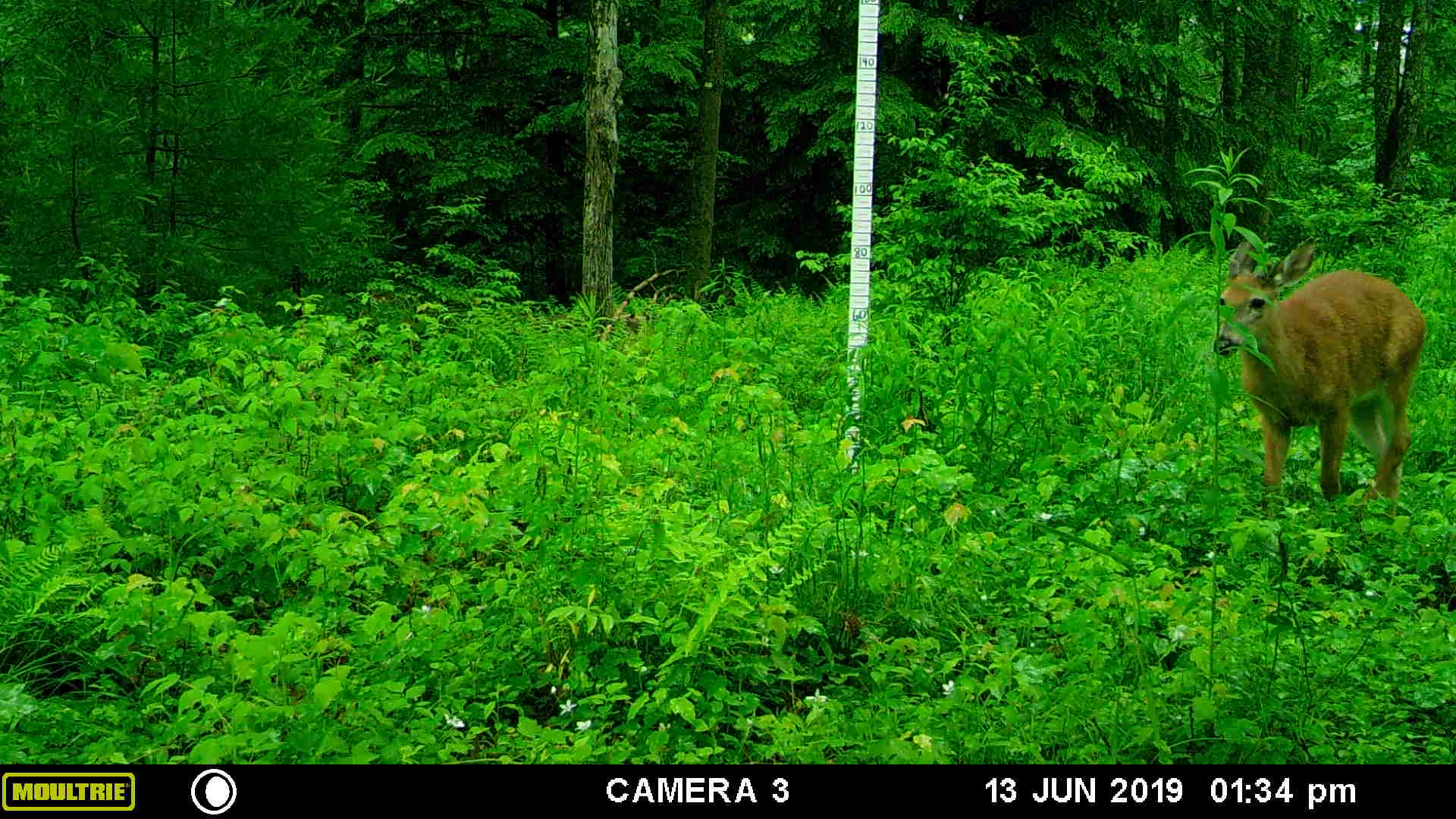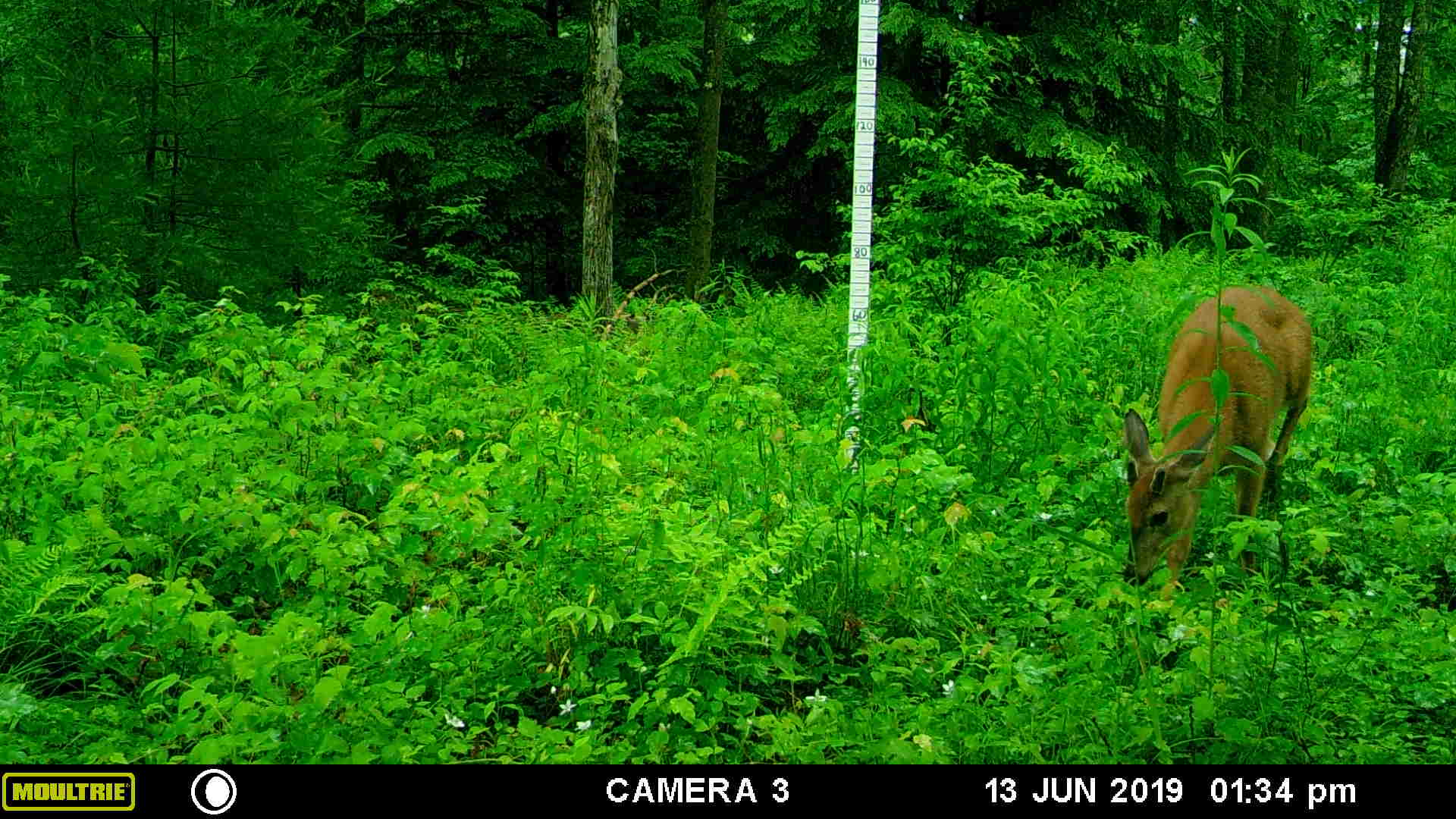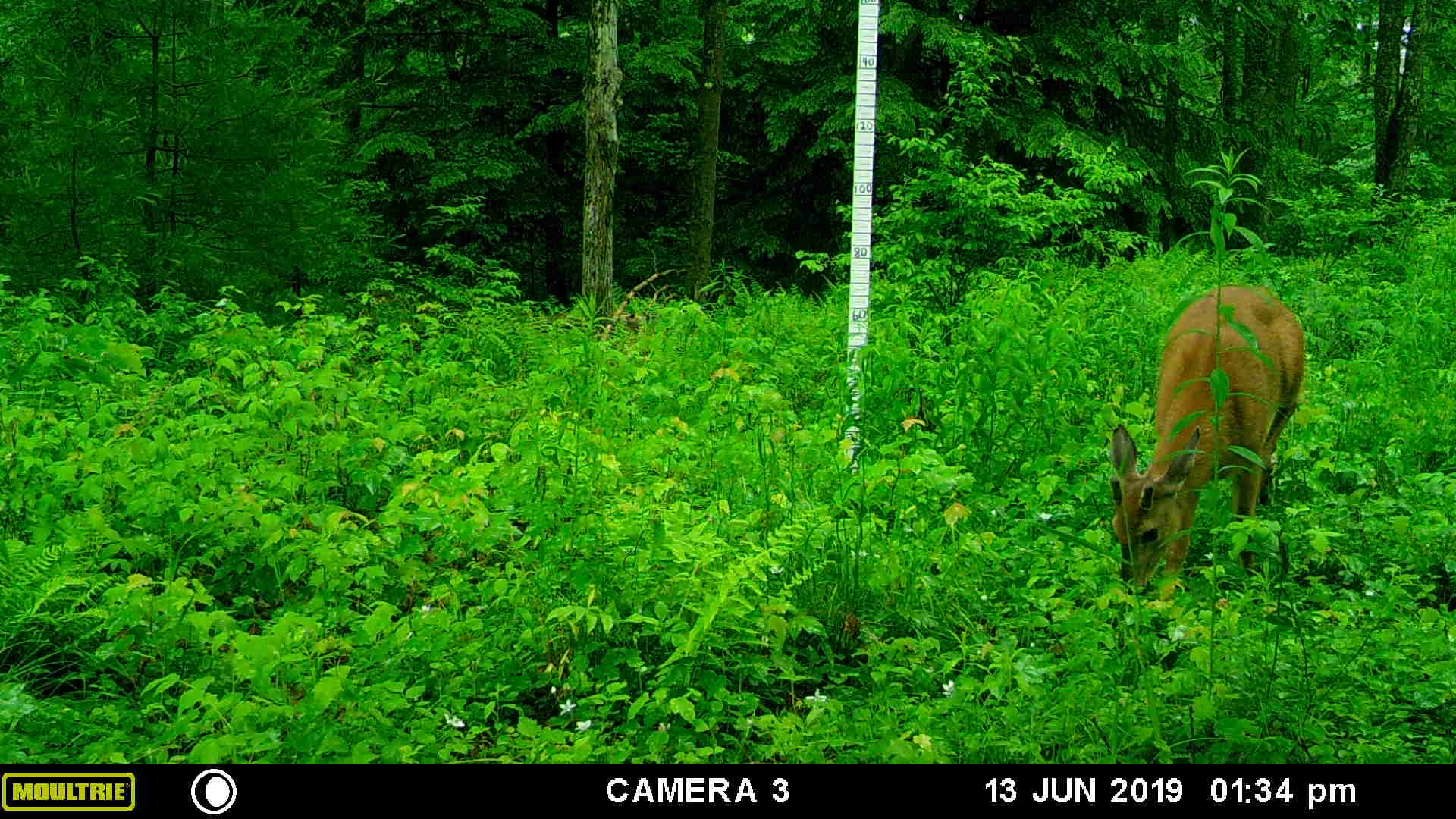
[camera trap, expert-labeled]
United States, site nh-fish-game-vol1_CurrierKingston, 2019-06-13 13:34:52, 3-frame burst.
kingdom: Animalia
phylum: Chordata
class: Mammalia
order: Artiodactyla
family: Cervidae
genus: Odocoileus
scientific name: Odocoileus virginianus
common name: white-tailed deer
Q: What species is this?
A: White-tailed deer (Odocoileus virginianus).